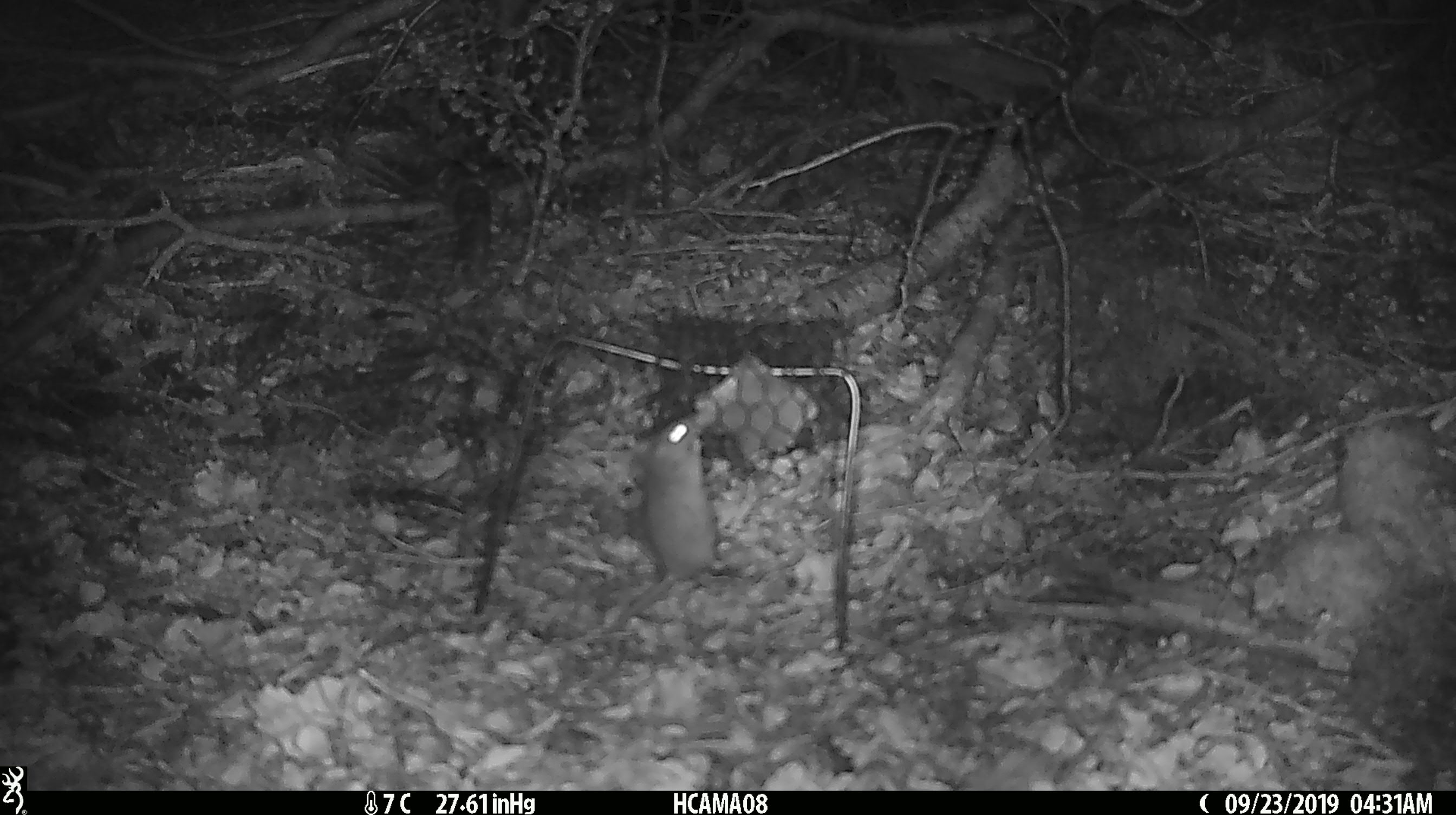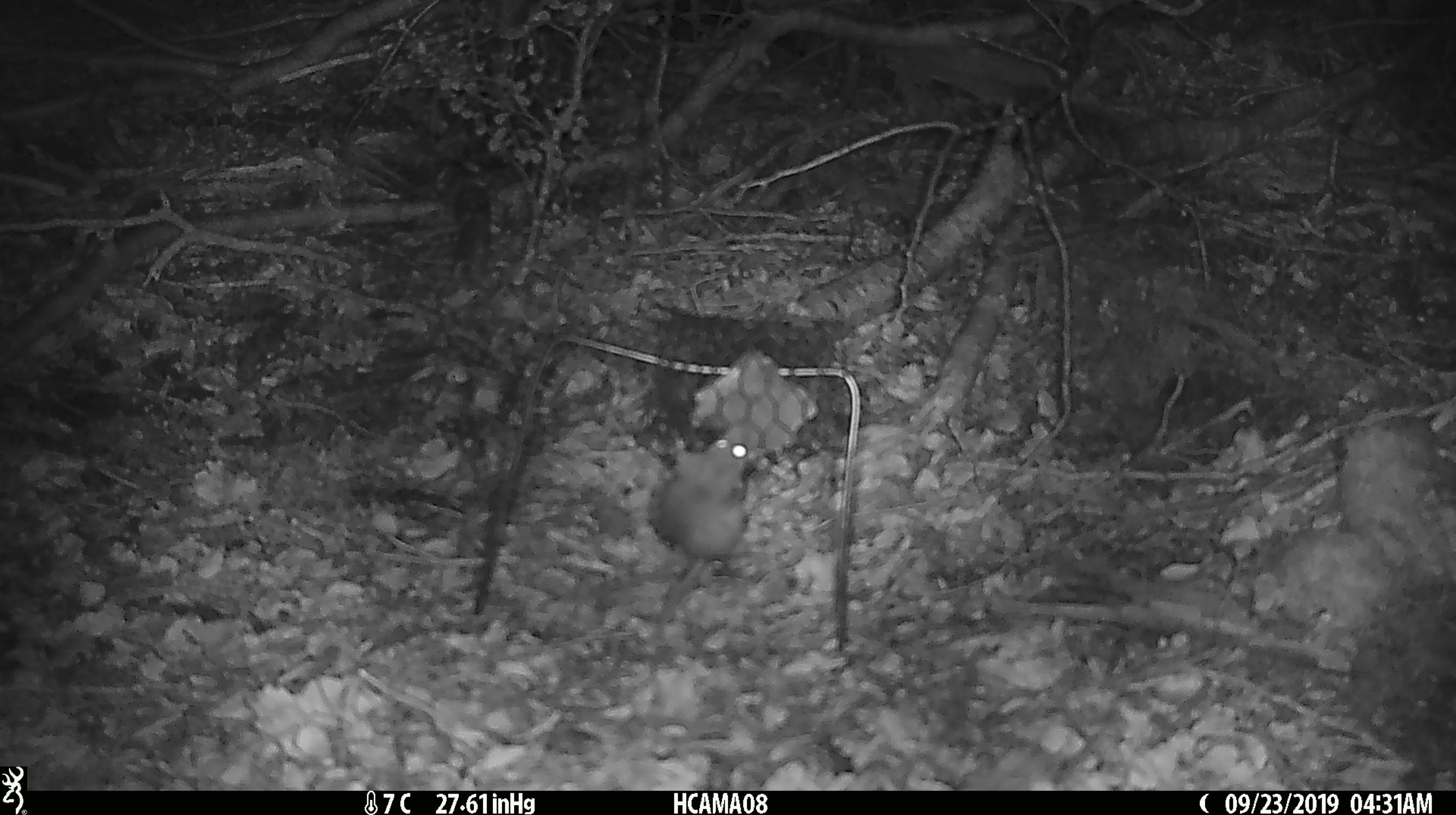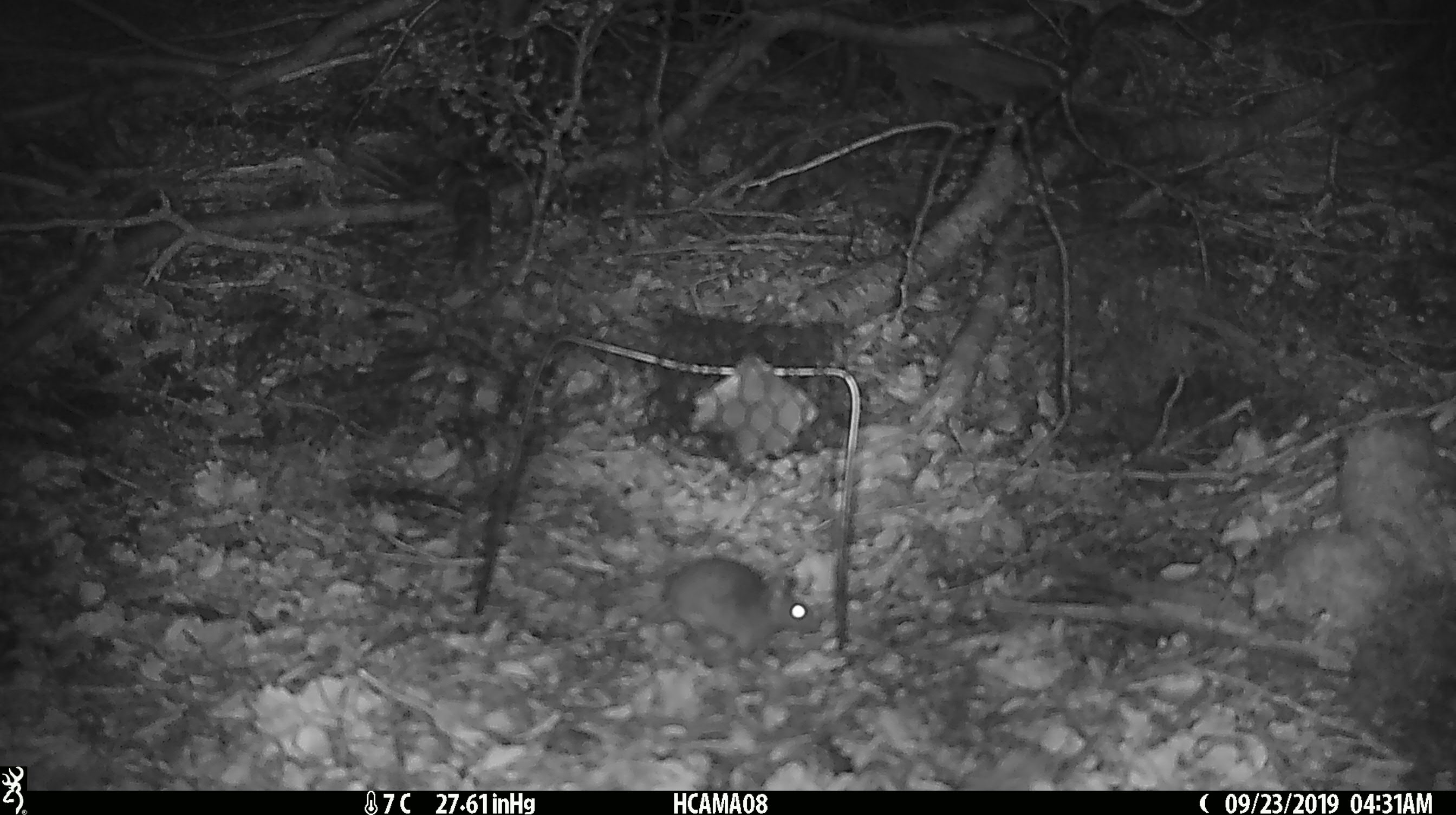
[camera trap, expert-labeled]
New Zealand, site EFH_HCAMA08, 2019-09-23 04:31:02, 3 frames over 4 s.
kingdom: Animalia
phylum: Chordata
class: Mammalia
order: Rodentia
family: Muridae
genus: Mus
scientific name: Mus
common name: mouse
Mouse (Mus).